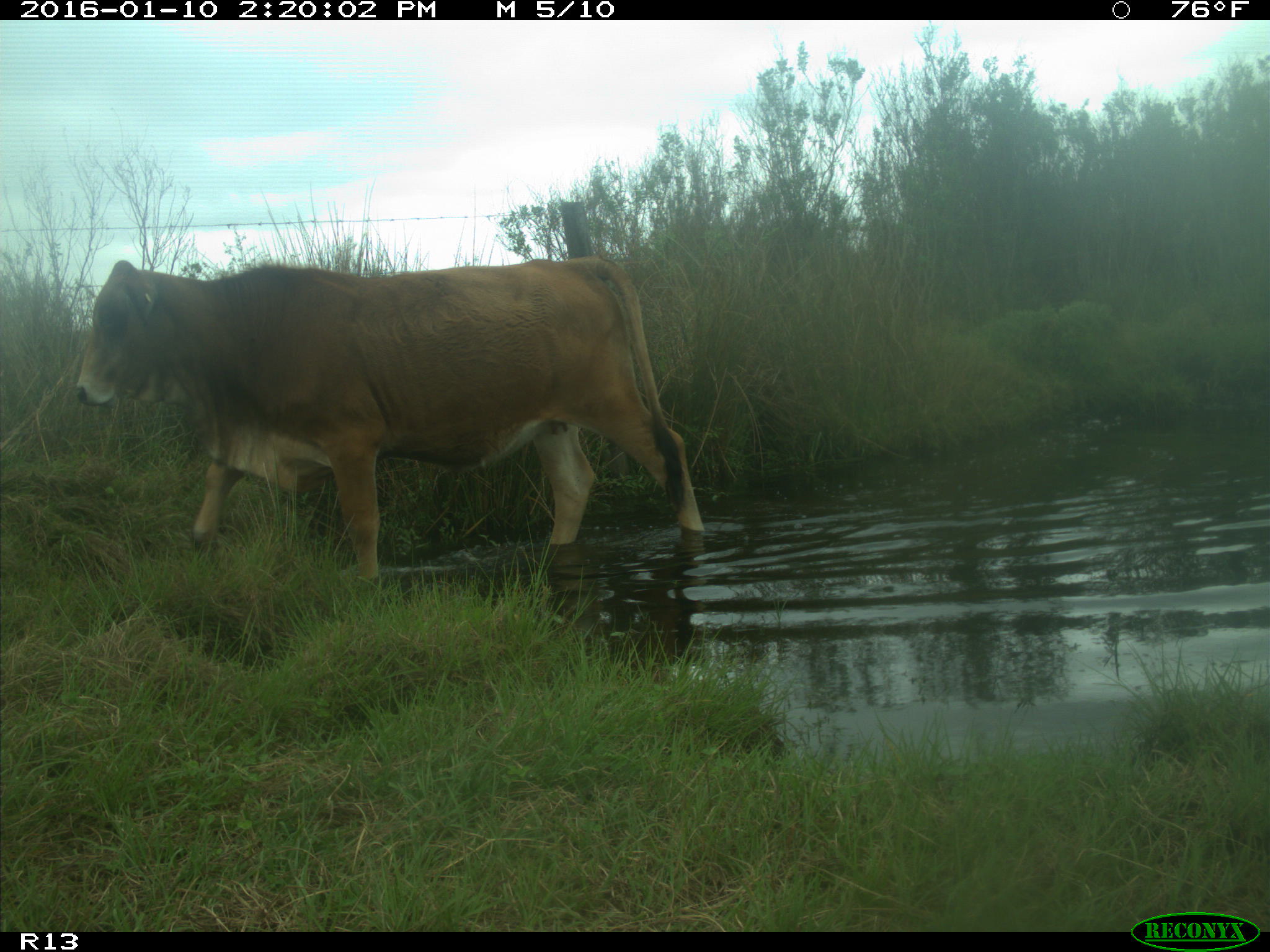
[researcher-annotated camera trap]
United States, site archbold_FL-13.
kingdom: Animalia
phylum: Chordata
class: Mammalia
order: Artiodactyla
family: Bovidae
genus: Bos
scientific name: Bos taurus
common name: domestic cow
Bos taurus (domestic cow).